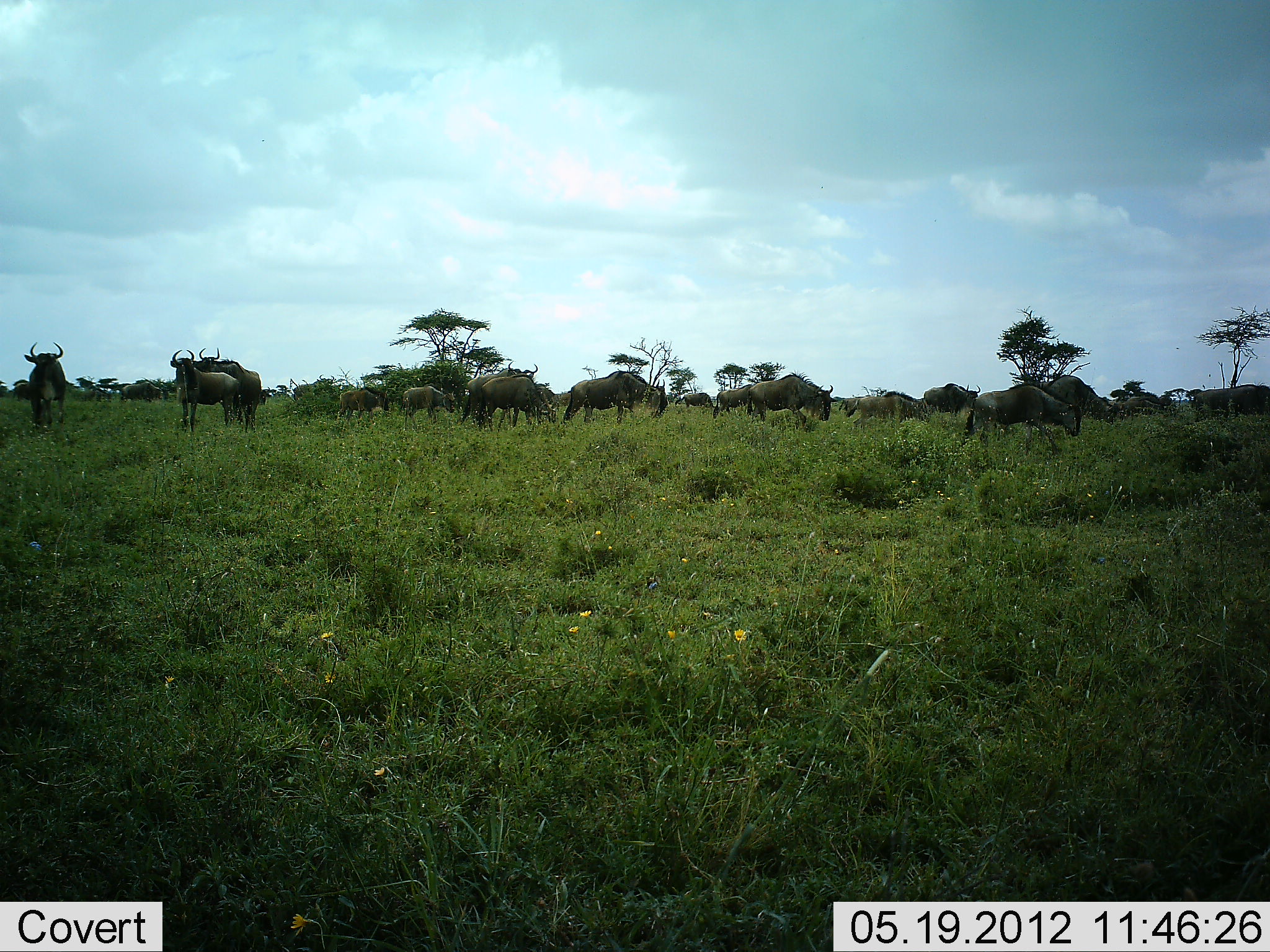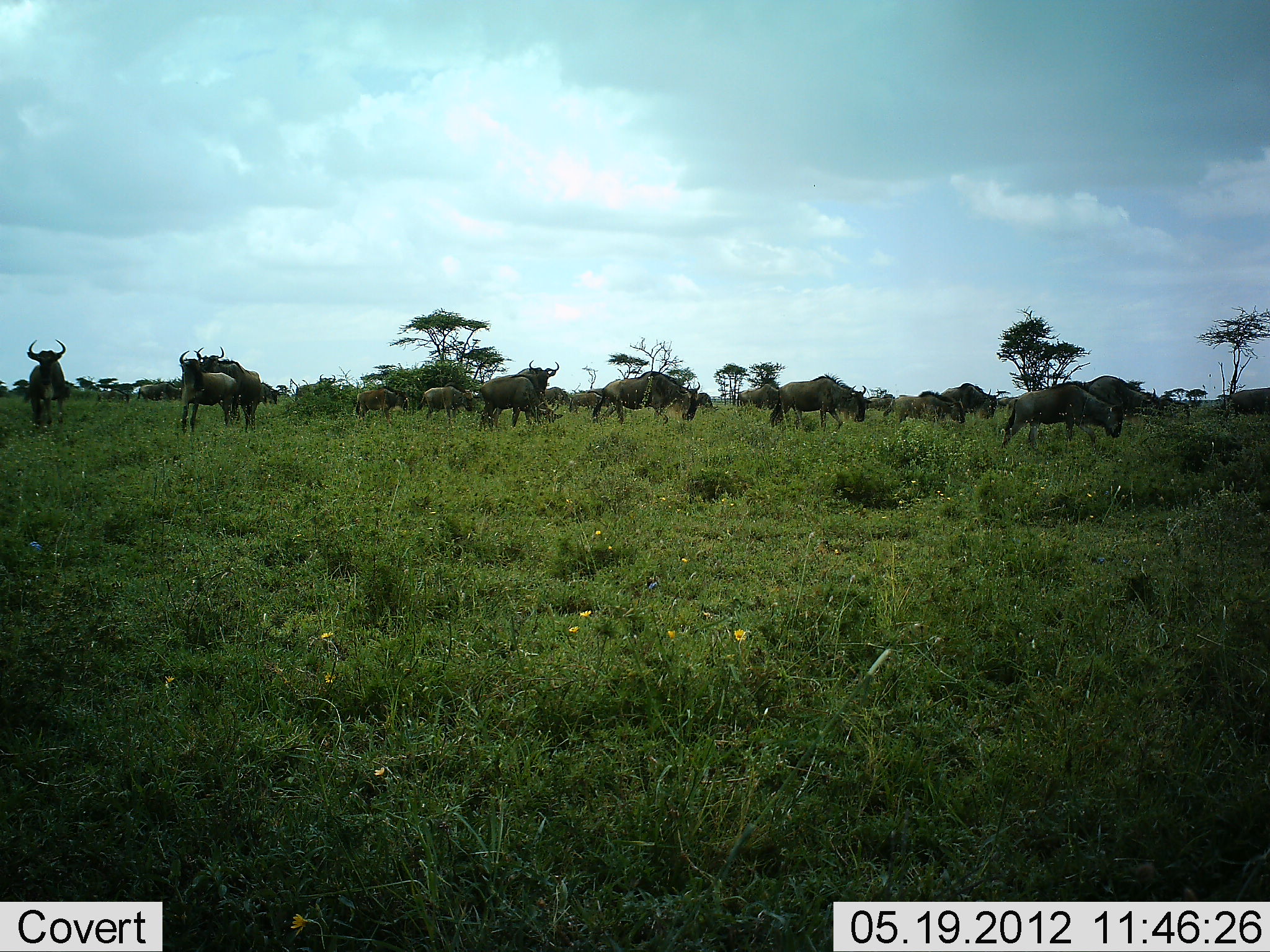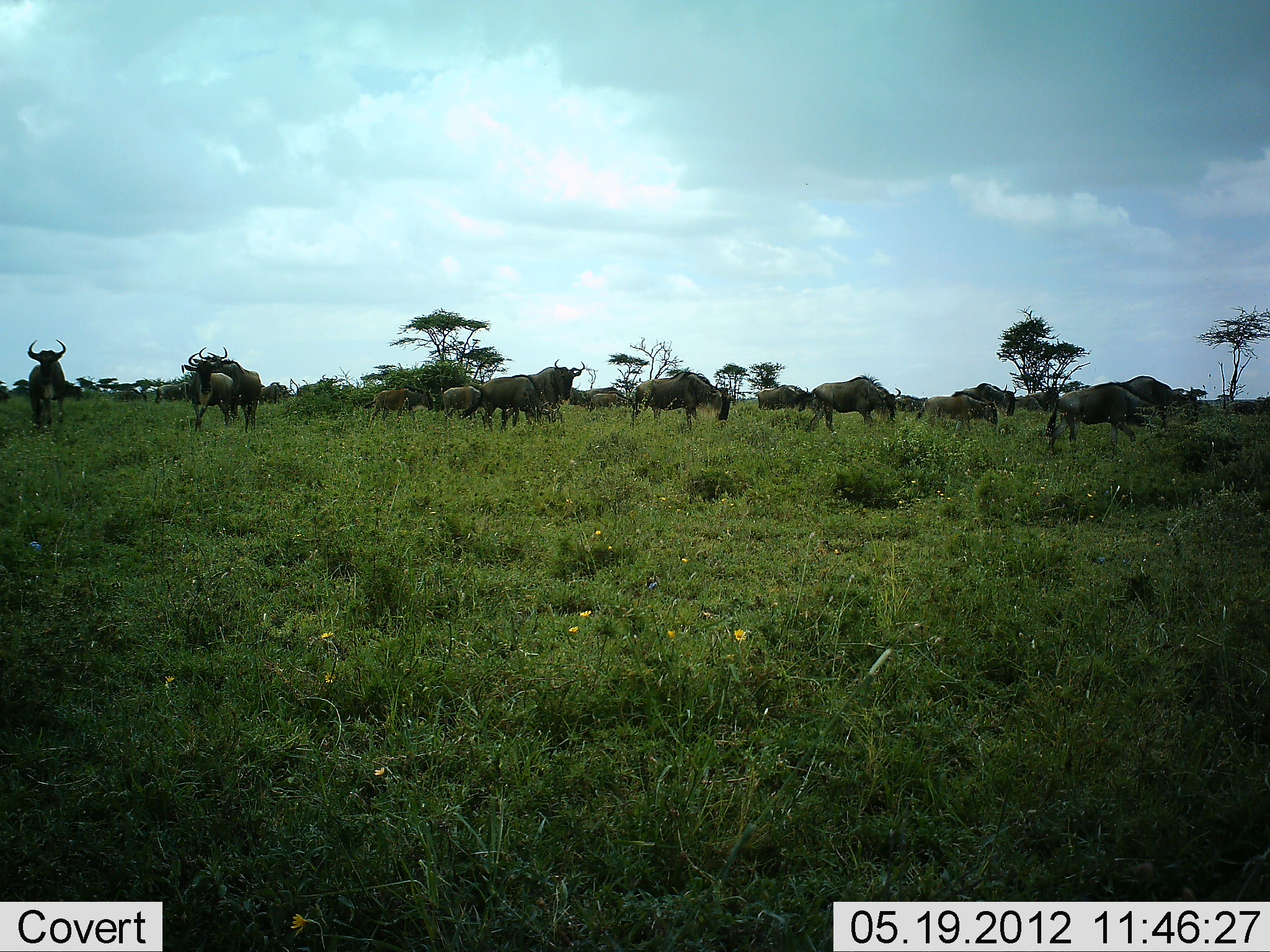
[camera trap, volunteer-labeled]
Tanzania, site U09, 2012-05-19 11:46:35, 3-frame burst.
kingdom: Animalia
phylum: Chordata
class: Mammalia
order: Artiodactyla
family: Bovidae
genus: Connochaetes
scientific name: Connochaetes taurinus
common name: blue wildebeest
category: wildebeest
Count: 11-50.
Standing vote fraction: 70%.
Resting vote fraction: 0%.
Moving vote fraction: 90%.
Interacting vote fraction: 30%.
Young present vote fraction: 0%.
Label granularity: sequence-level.